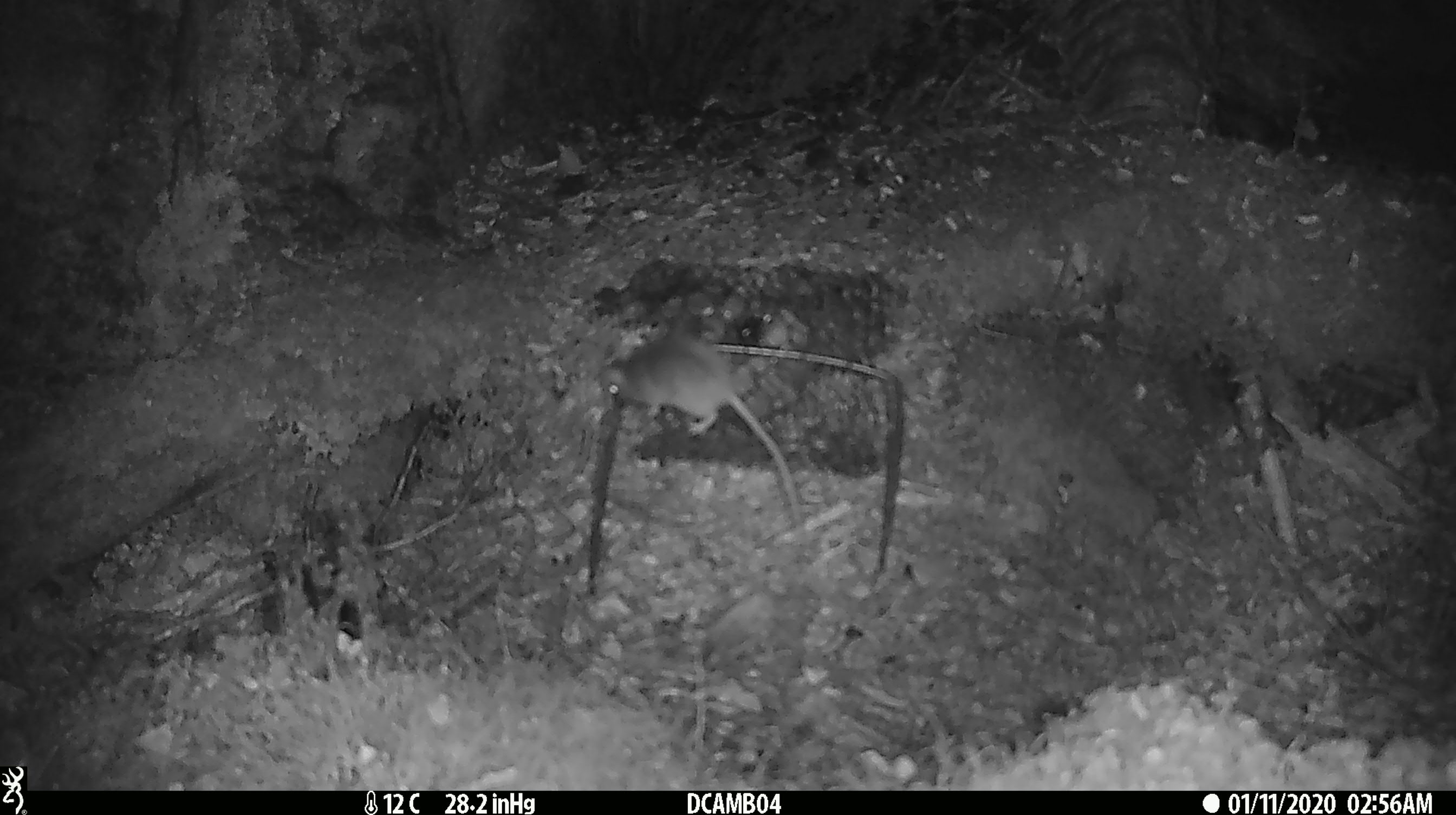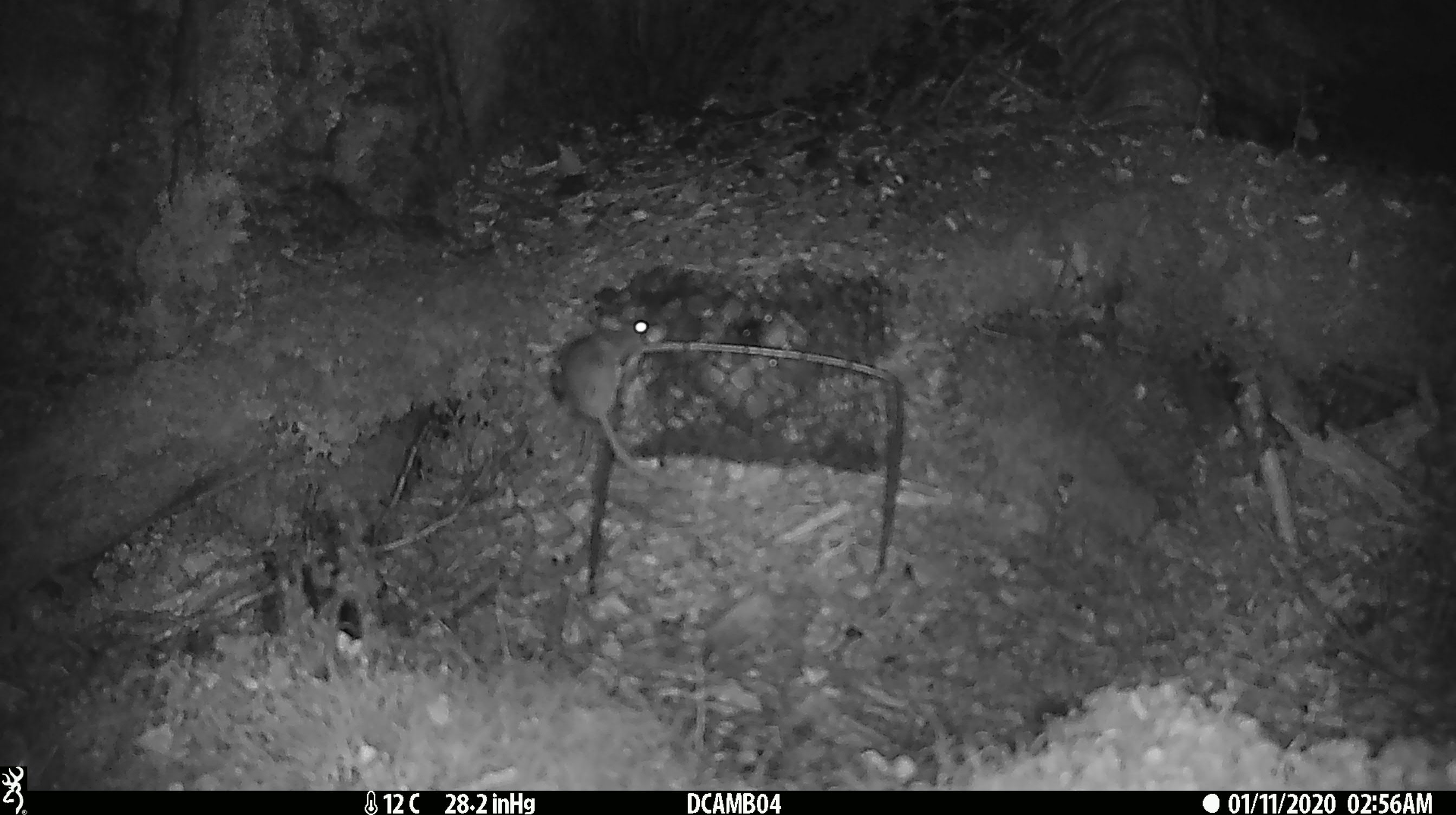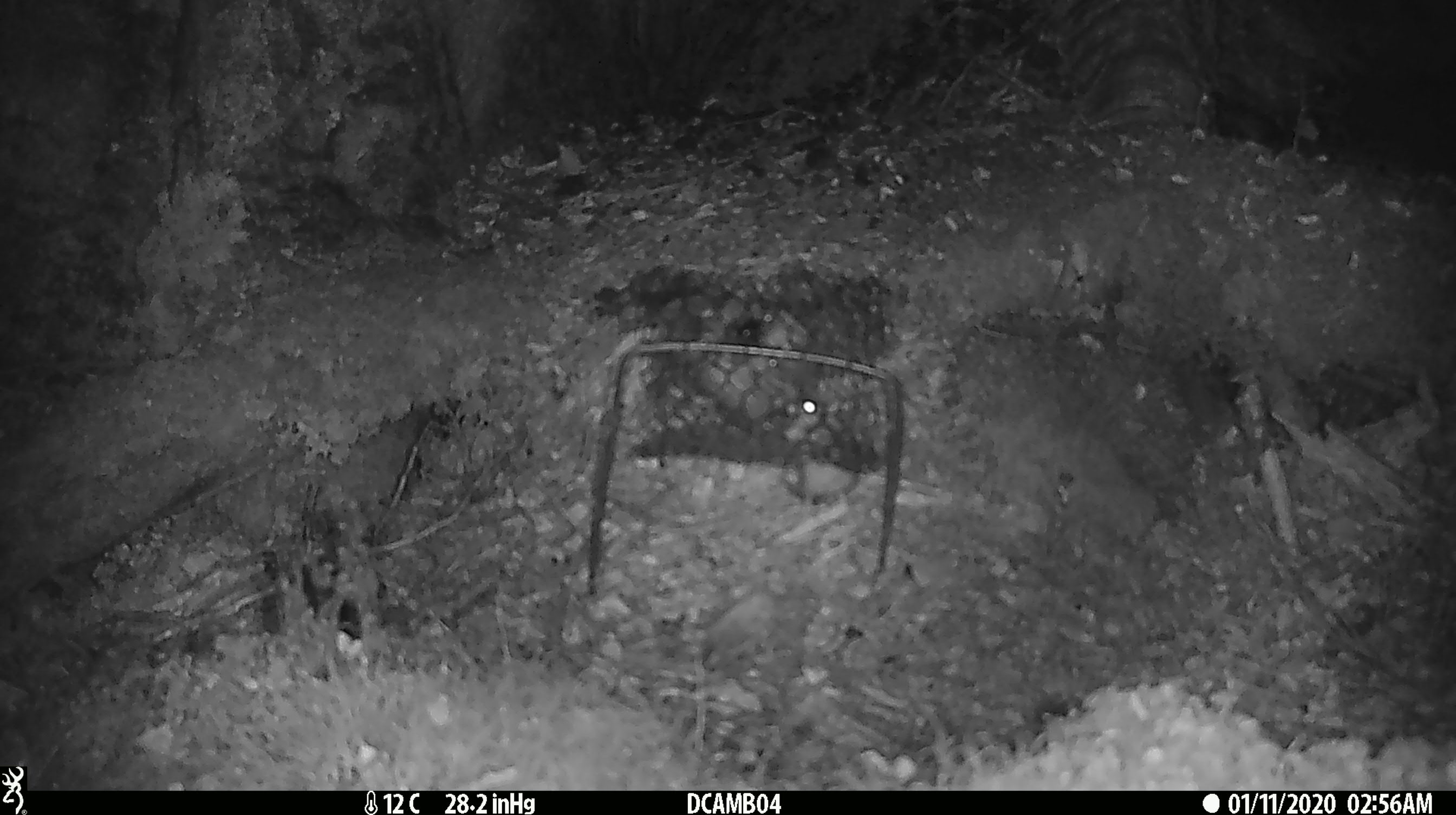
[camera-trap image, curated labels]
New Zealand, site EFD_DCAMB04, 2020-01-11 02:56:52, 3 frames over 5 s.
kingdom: Animalia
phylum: Chordata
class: Mammalia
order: Rodentia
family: Muridae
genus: Mus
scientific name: Mus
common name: mouse